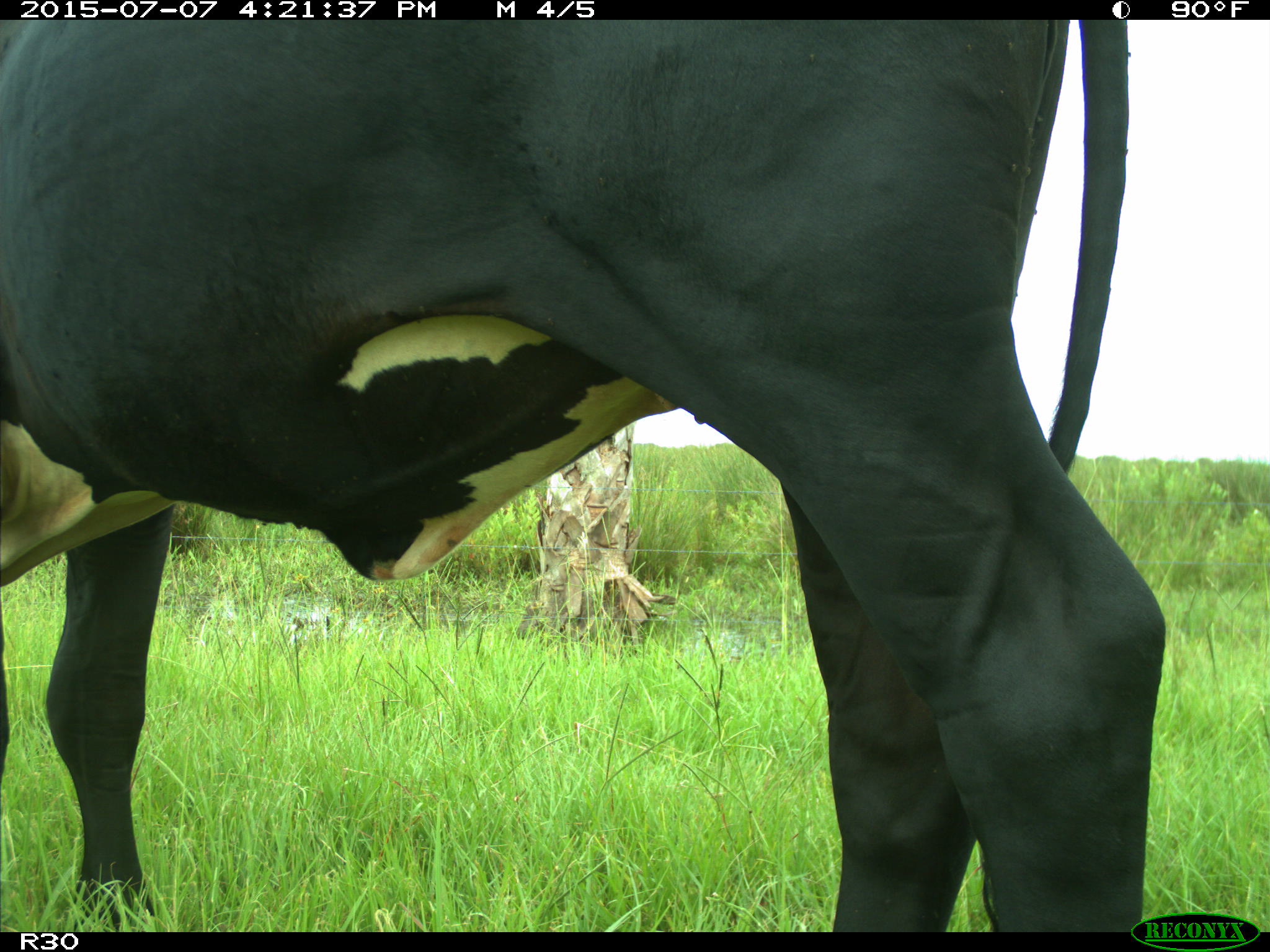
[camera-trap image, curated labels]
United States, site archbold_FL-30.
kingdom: Animalia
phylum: Chordata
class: Mammalia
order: Artiodactyla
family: Bovidae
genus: Bos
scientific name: Bos taurus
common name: domestic cow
Bos taurus (domestic cow).